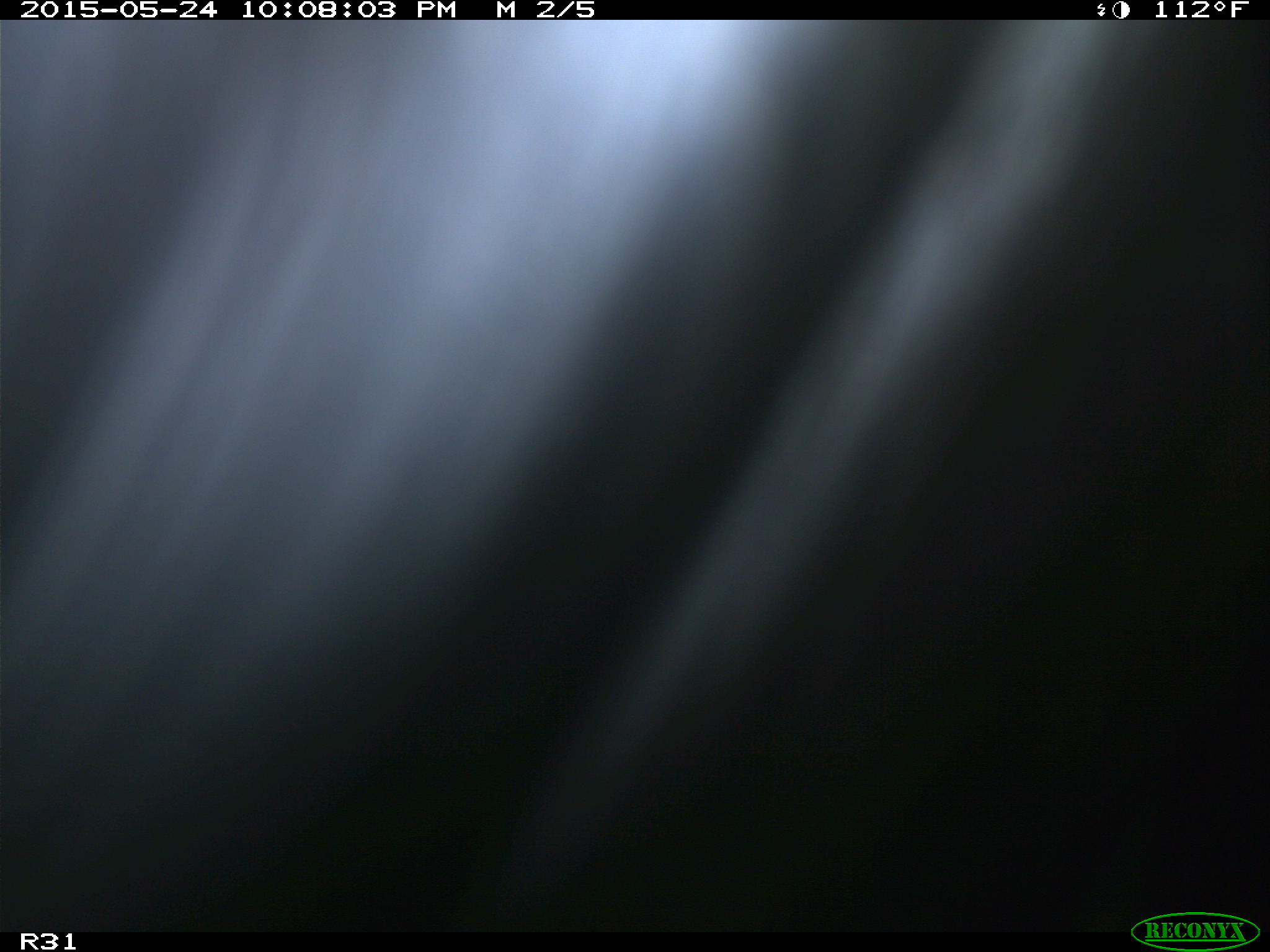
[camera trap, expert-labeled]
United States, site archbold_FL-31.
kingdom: Animalia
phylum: Chordata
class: Mammalia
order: Artiodactyla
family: Bovidae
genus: Bos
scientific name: Bos taurus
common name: domestic cow